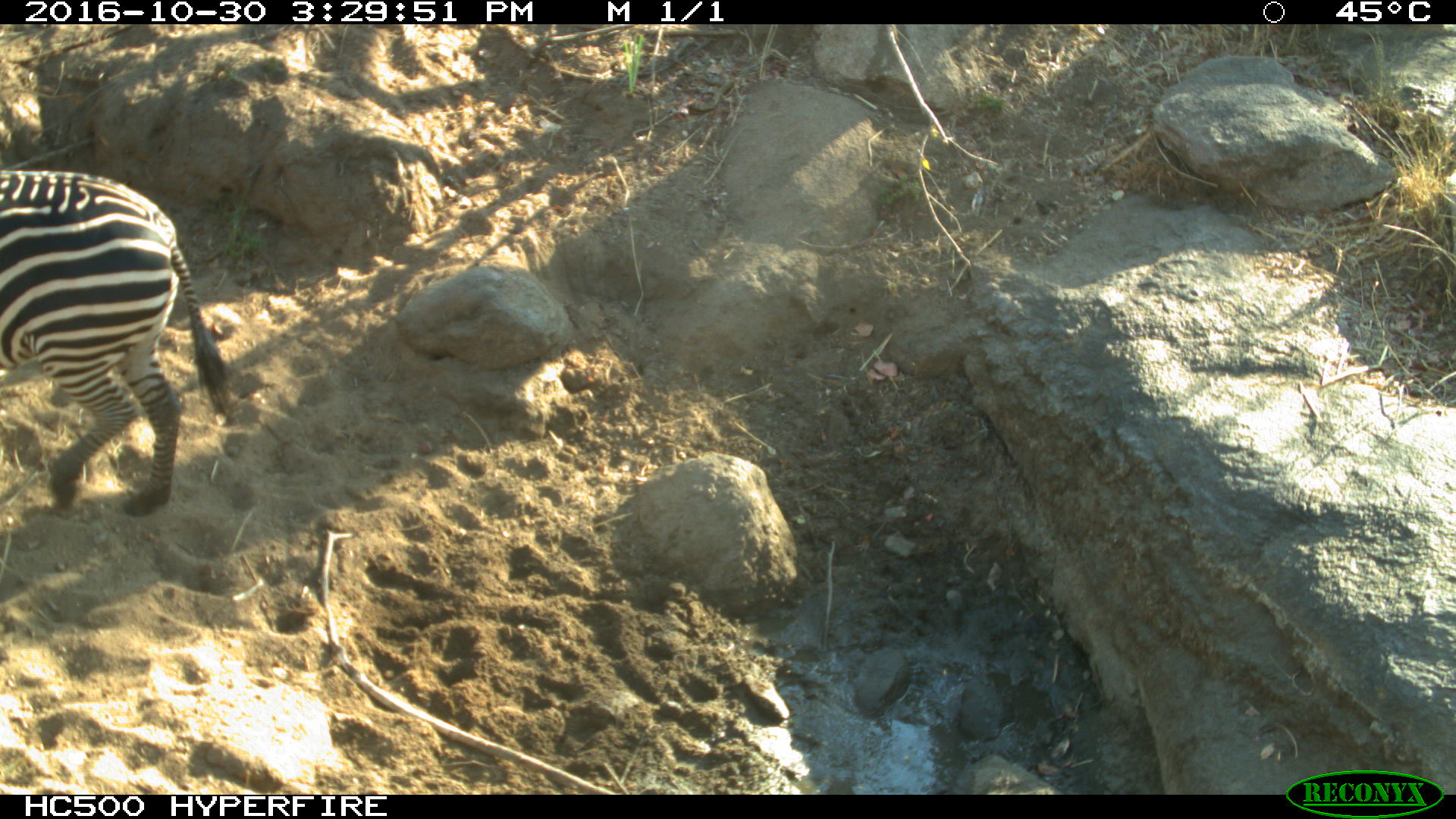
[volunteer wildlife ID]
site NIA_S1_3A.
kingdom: Animalia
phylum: Chordata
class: Mammalia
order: Perissodactyla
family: Equidae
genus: Equus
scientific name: Equus quagga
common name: plains zebra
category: zebraplains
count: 1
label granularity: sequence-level